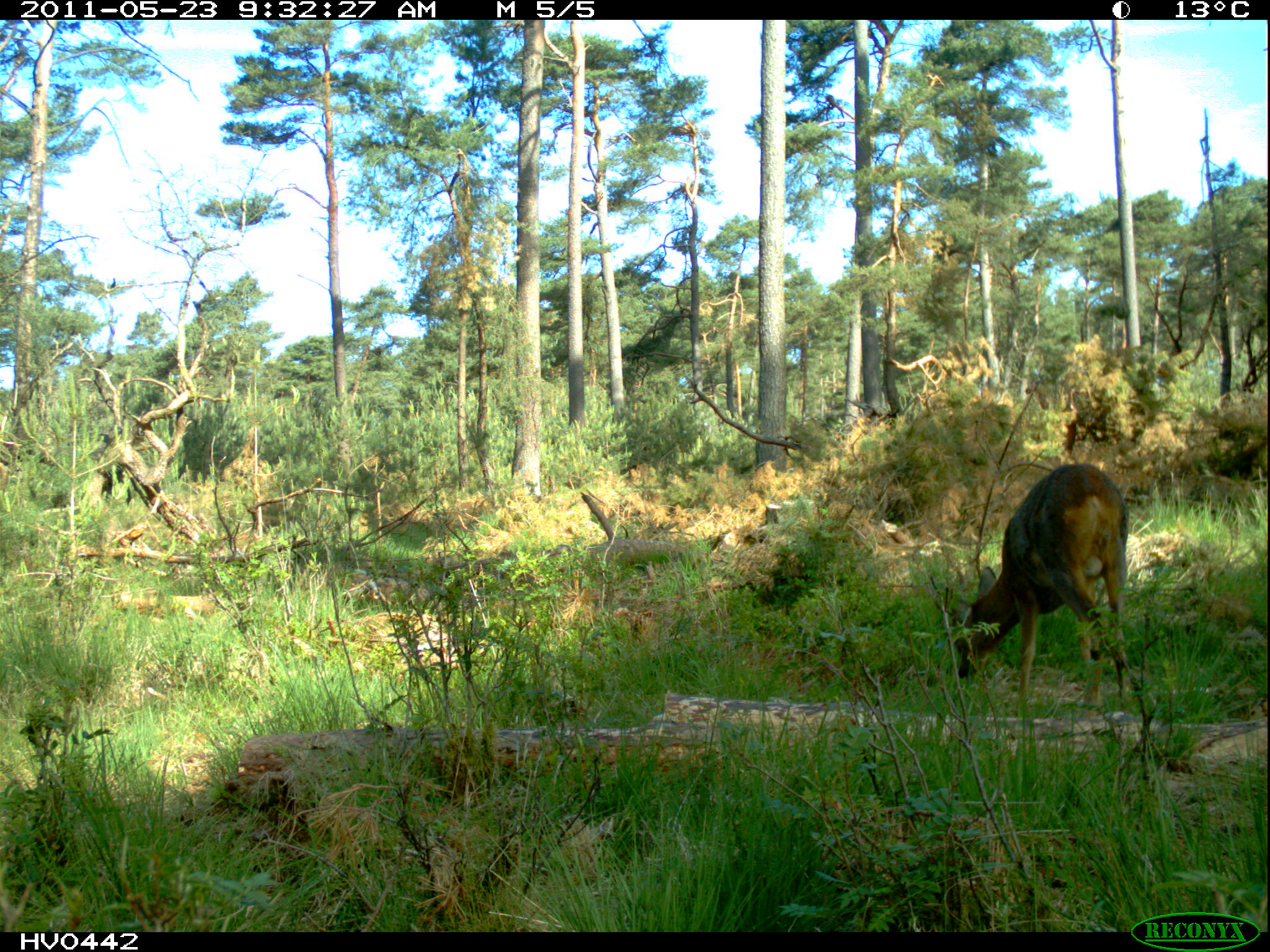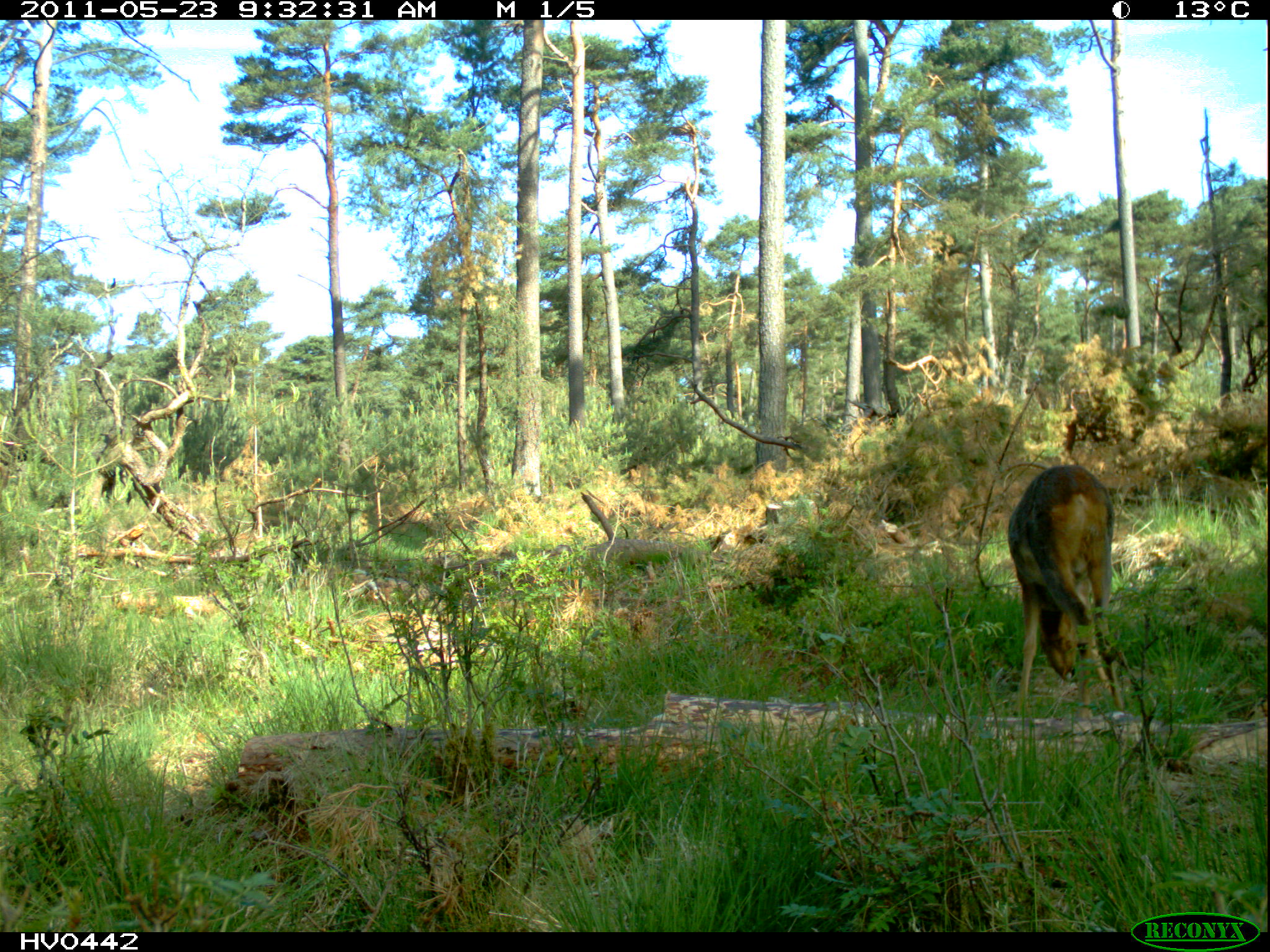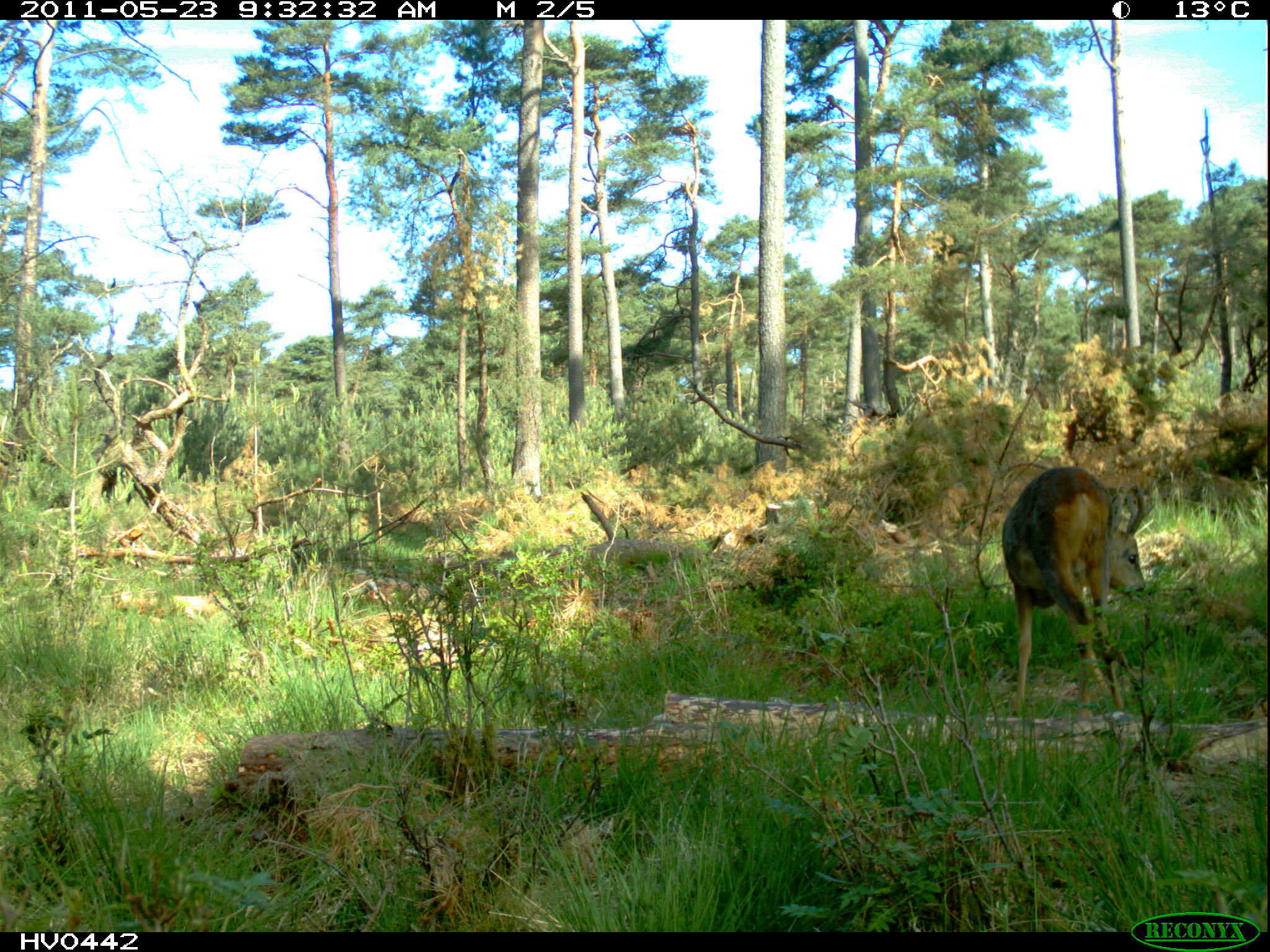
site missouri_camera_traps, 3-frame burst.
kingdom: Animalia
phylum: Chordata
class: Mammalia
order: Artiodactyla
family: Cervidae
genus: Capreolus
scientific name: Capreolus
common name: roe deer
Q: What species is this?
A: Roe deer (Capreolus).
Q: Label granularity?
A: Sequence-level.